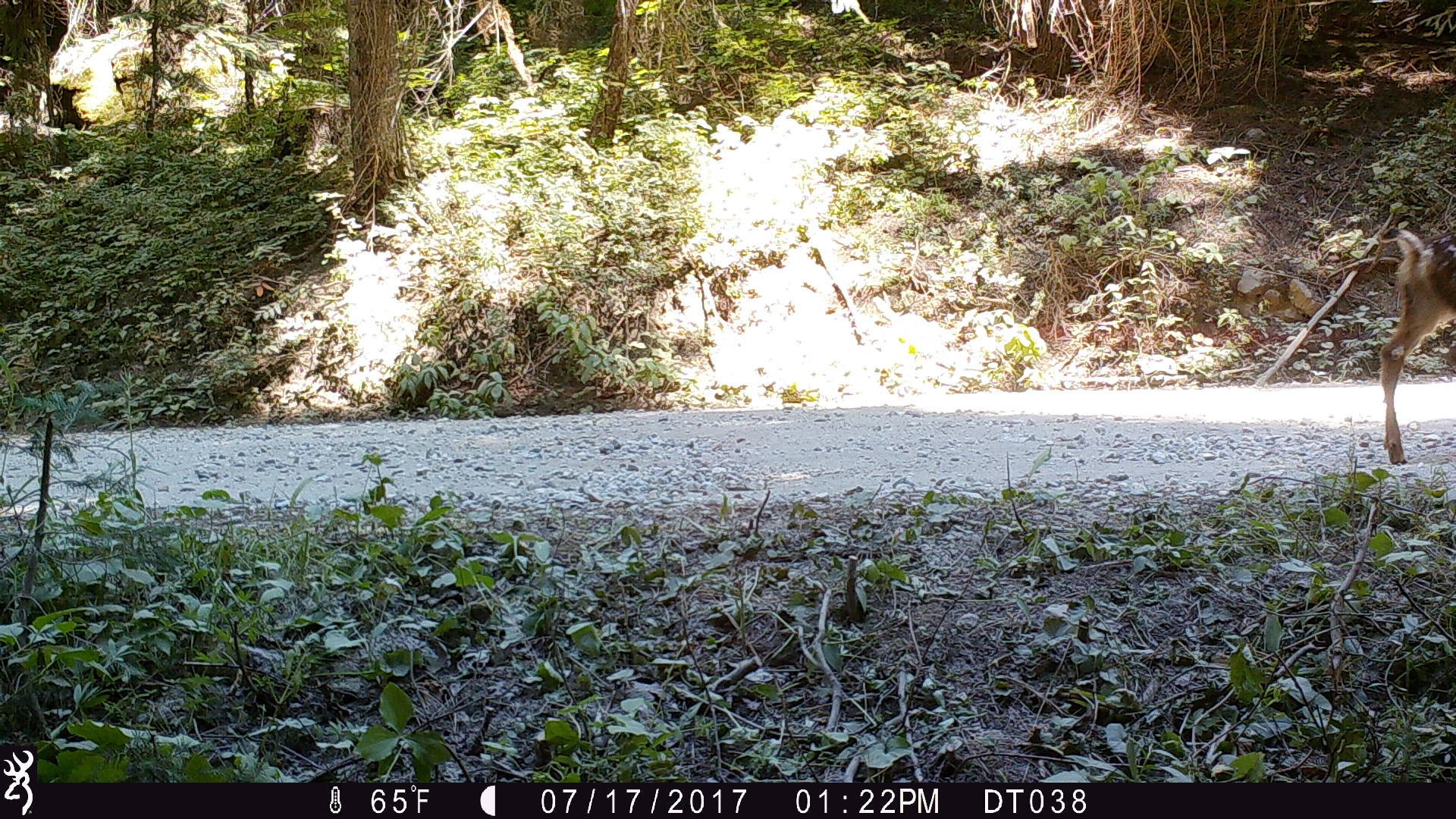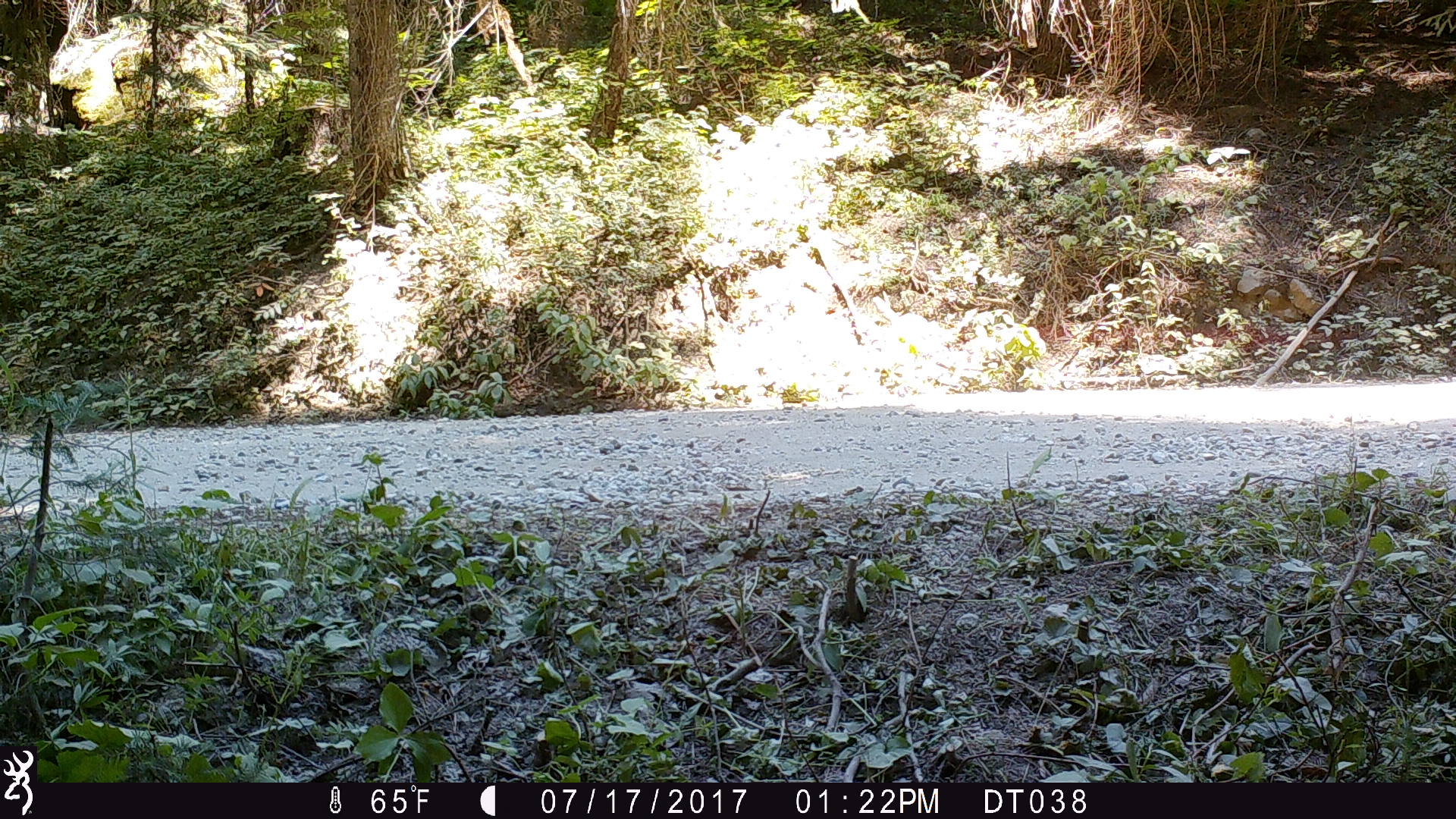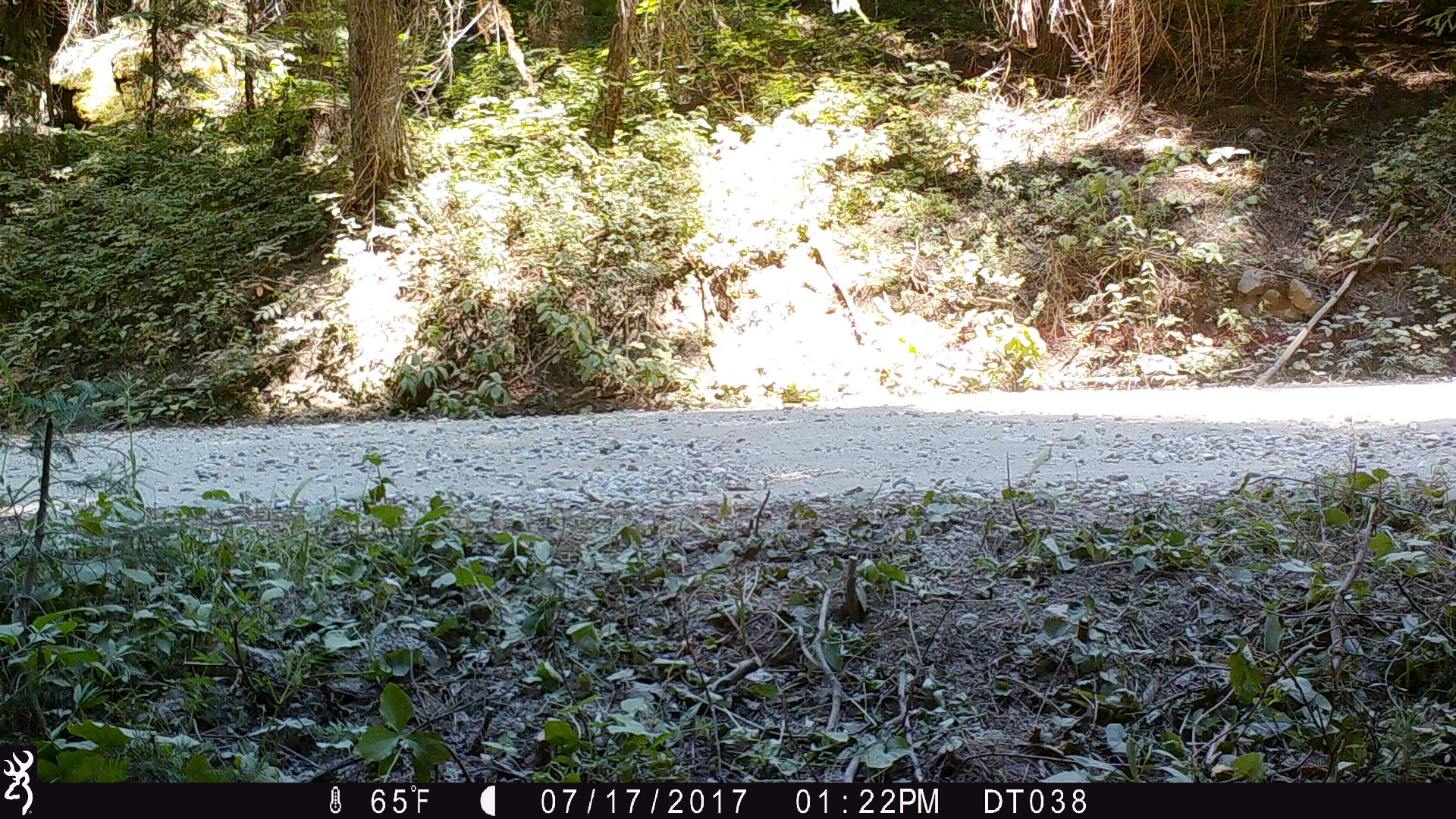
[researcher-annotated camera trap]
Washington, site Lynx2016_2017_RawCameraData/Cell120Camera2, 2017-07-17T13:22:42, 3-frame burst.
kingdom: Animalia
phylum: Chordata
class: Mammalia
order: Artiodactyla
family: Cervidae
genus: Odocoileus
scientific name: Odocoileus hemionus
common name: mule deer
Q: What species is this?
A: Odocoileus hemionus (mule deer).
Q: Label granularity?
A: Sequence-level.